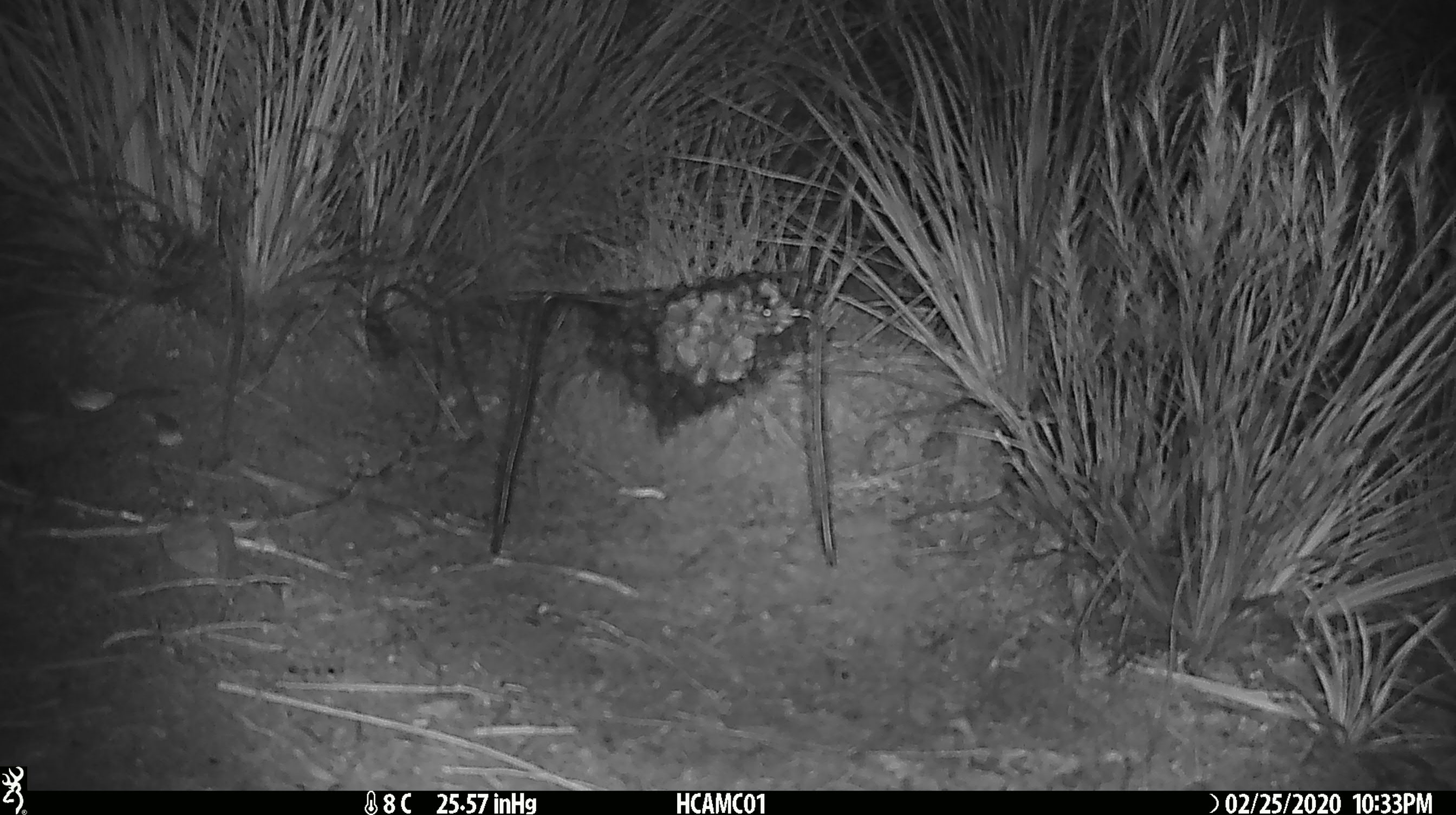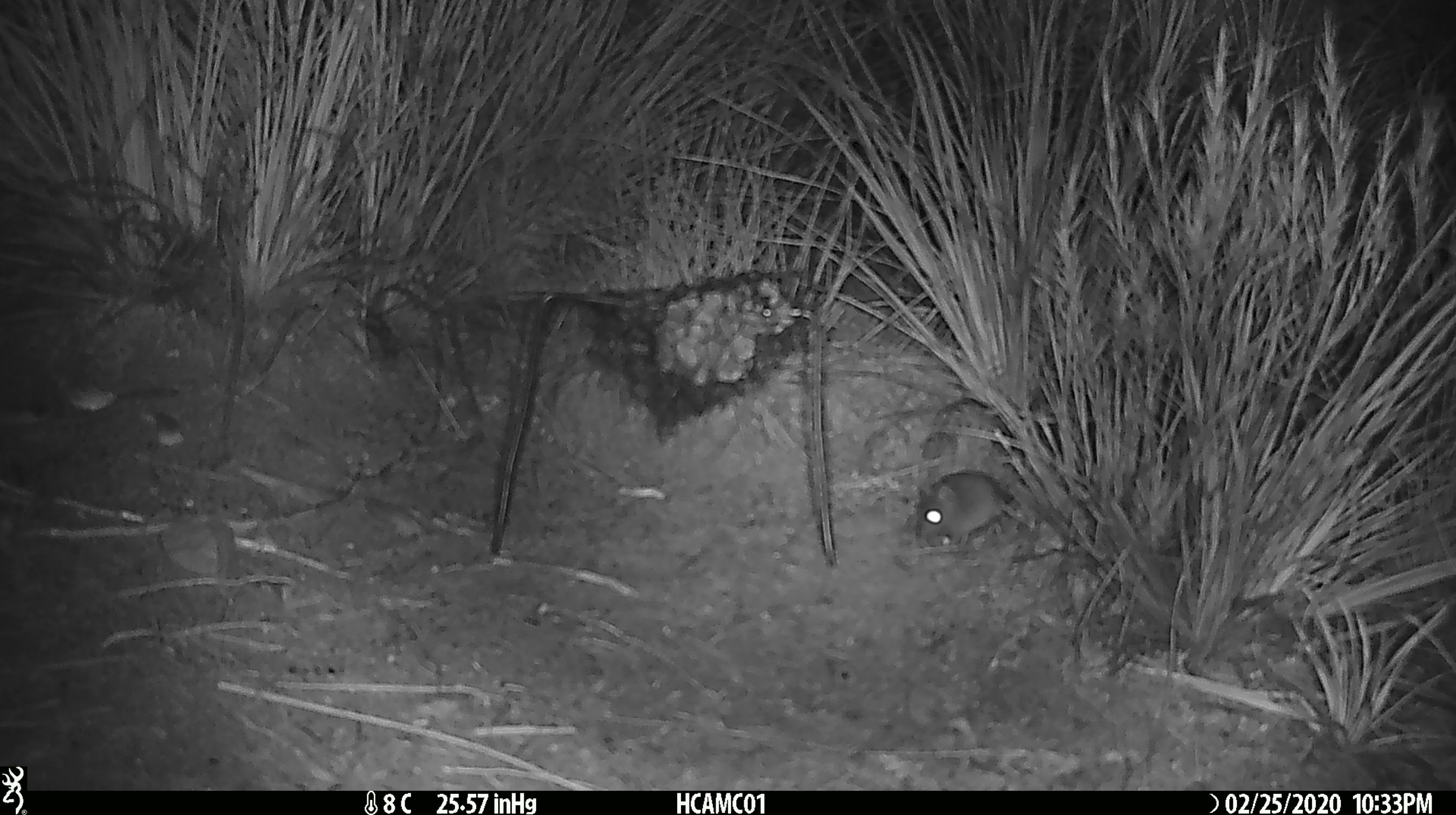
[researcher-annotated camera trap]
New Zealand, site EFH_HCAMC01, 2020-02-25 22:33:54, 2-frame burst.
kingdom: Animalia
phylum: Chordata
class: Mammalia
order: Rodentia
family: Muridae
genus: Mus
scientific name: Mus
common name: mouse